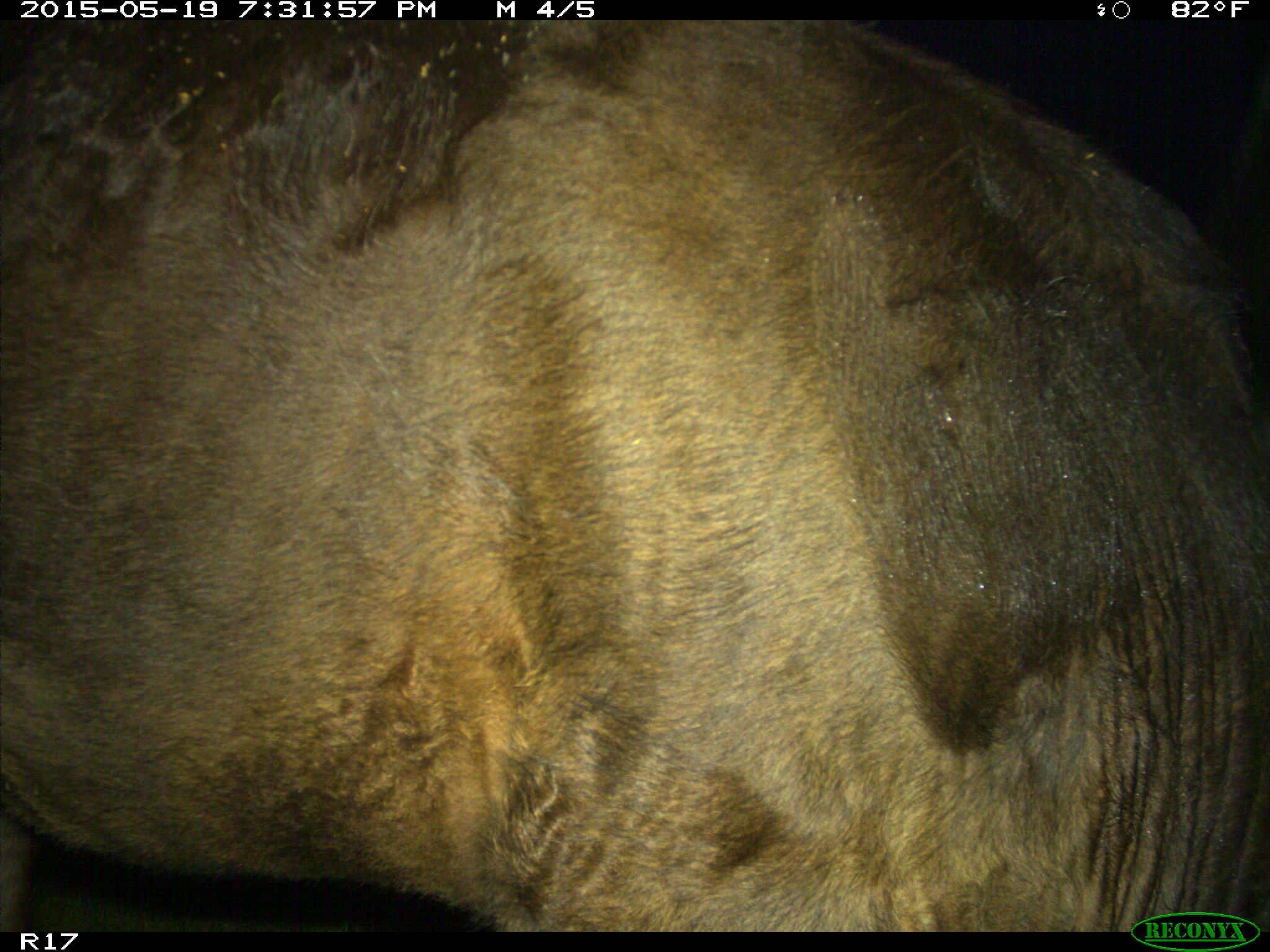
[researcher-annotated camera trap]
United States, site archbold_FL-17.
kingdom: Animalia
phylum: Chordata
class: Mammalia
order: Artiodactyla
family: Bovidae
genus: Bos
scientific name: Bos taurus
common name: domestic cow